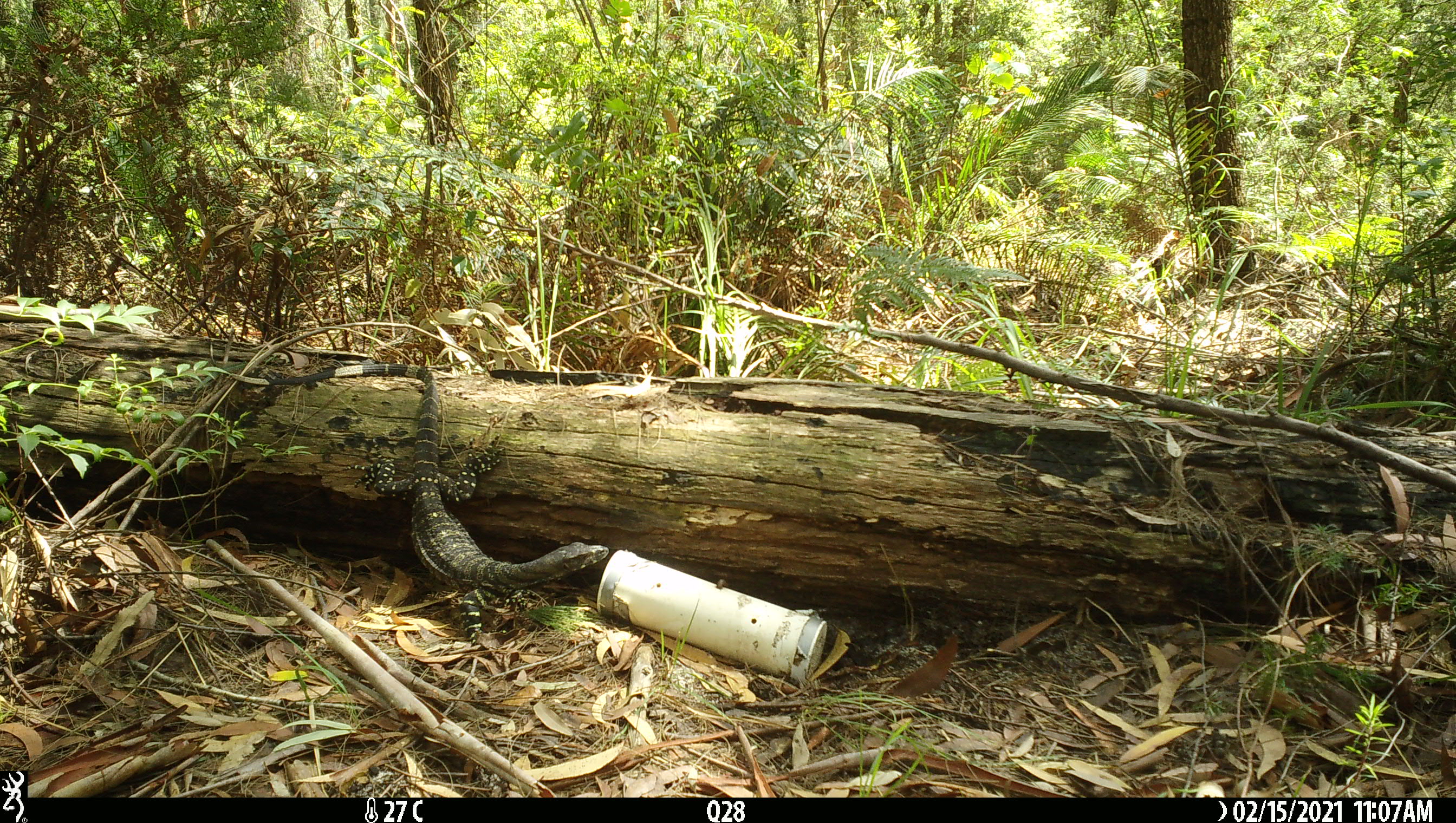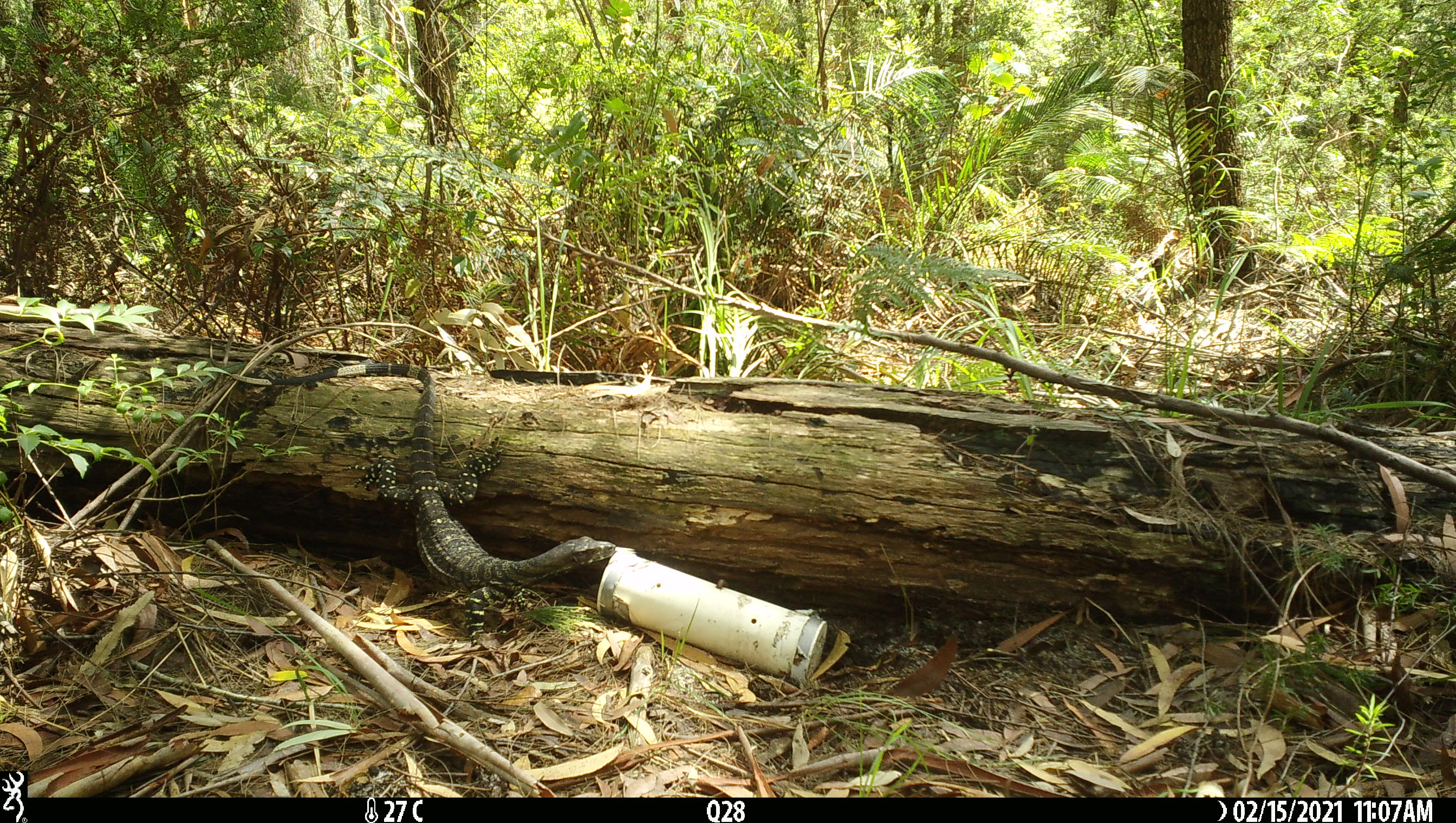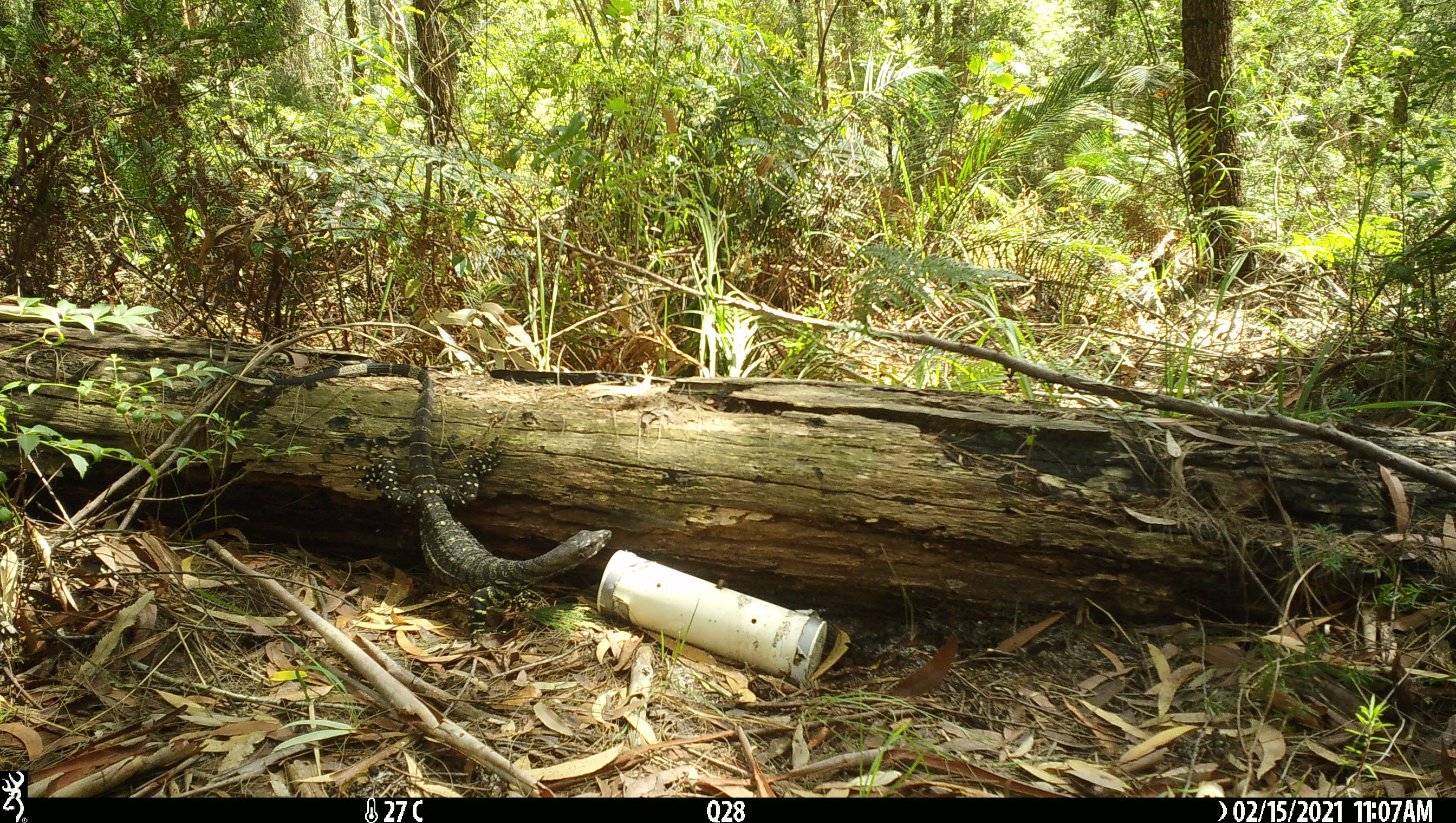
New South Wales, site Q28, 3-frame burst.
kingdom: Animalia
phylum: Chordata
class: Reptilia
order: Squamata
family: Varanidae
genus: Varanus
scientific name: Varanus varius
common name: lace monitor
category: goanna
Goanna (lace monitor) (Varanus varius).